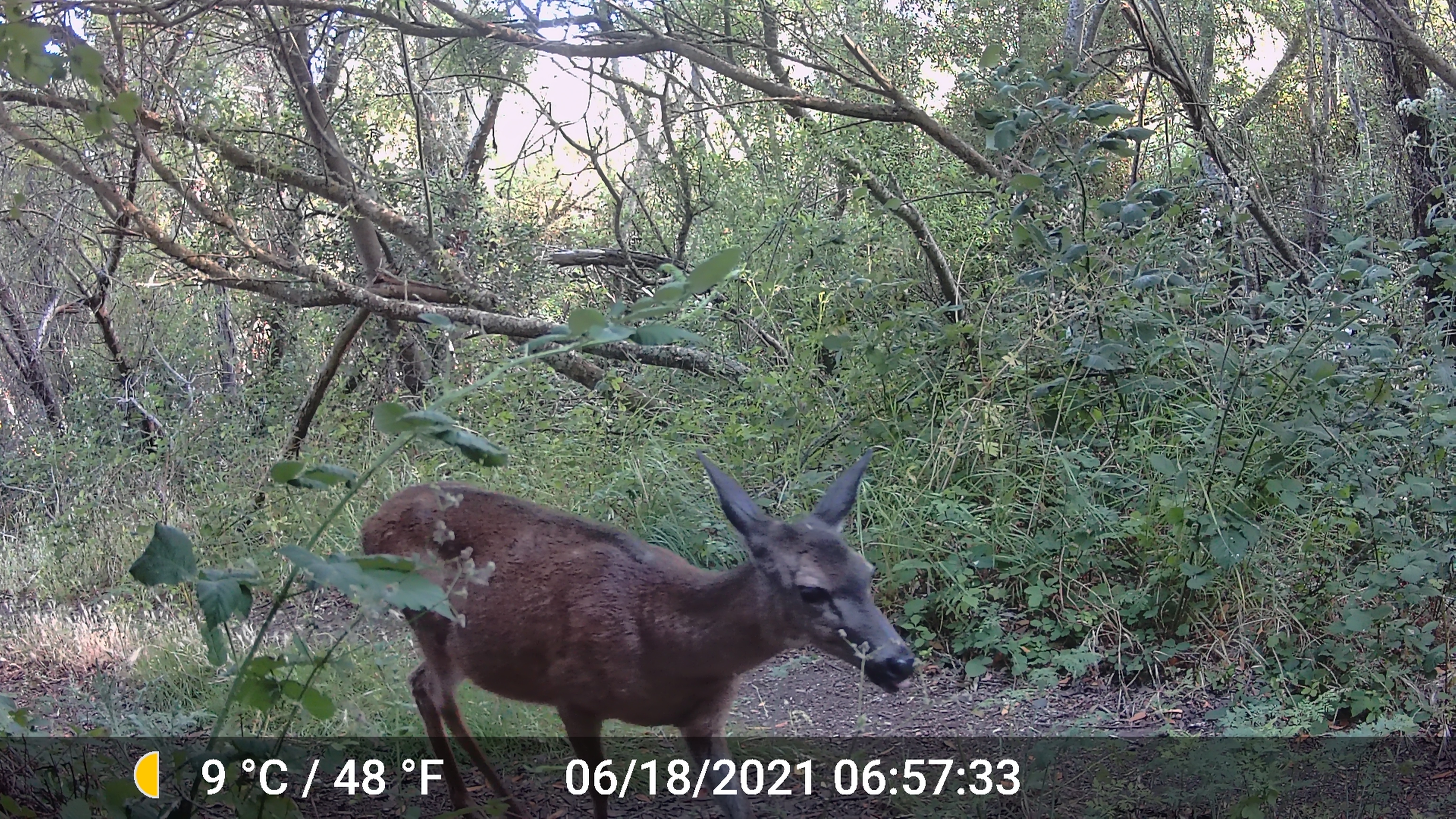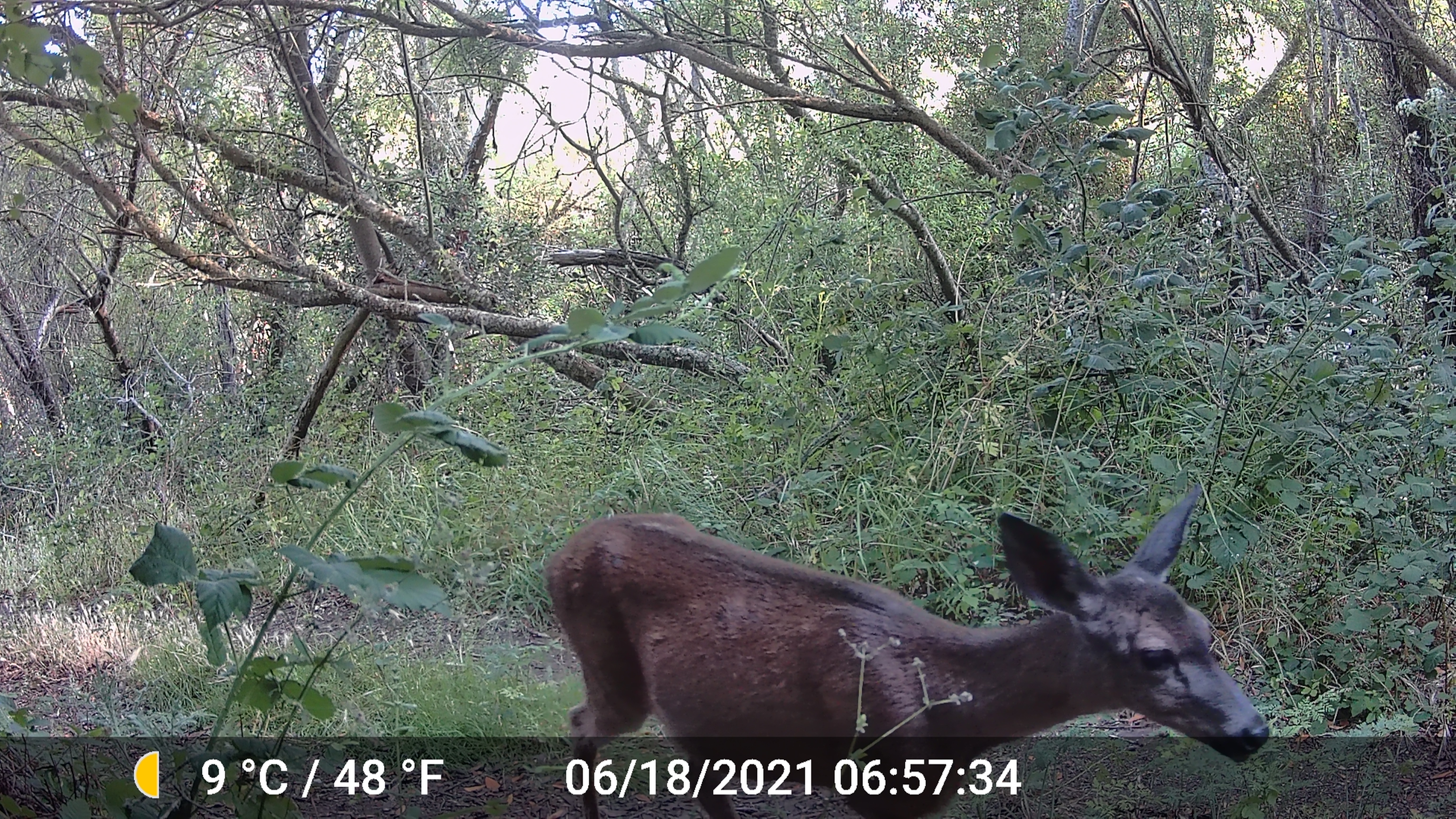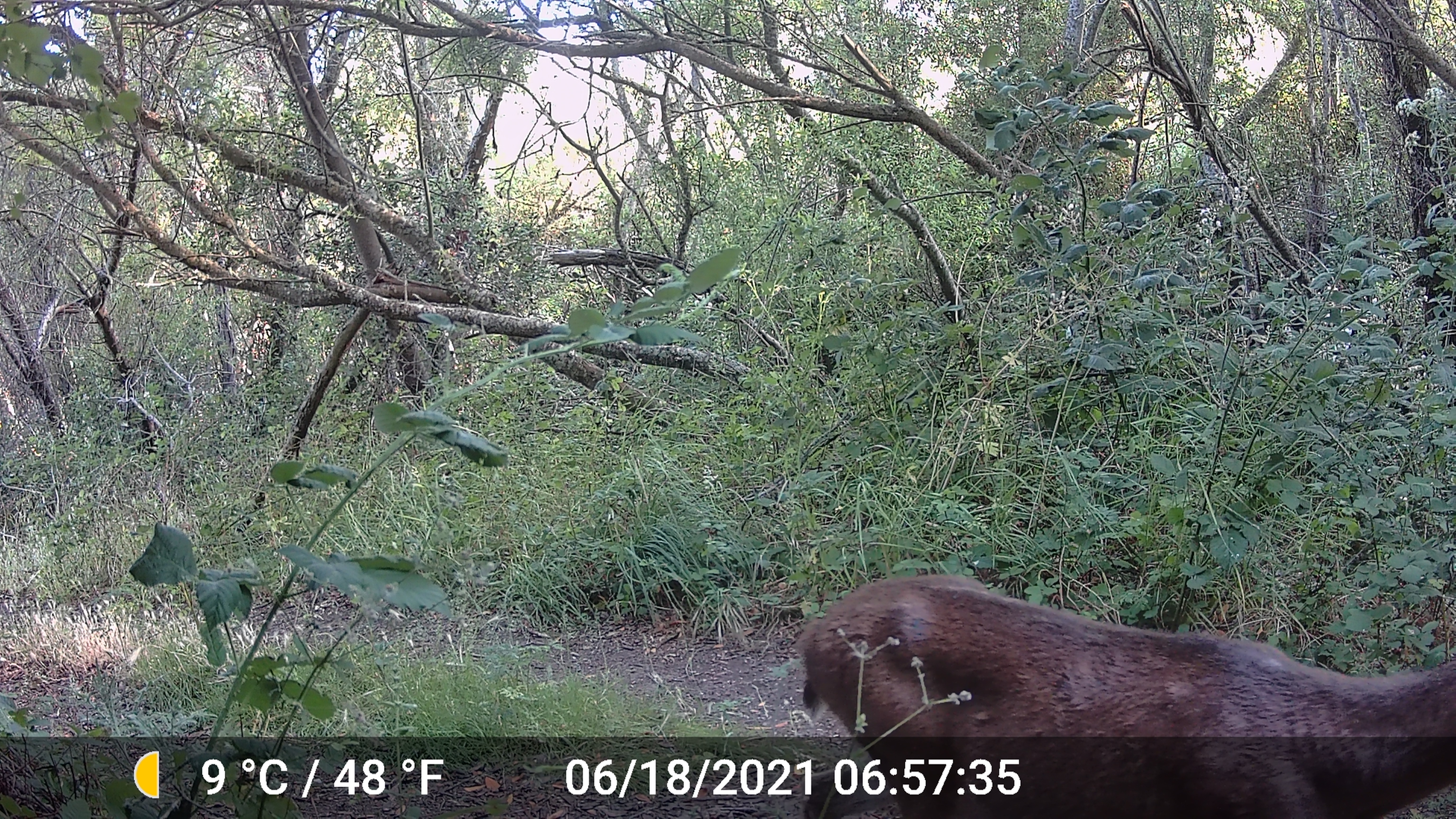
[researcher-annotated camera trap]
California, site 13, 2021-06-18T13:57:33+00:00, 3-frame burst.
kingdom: Animalia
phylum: Chordata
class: Mammalia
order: Artiodactyla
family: Cervidae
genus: Odocoileus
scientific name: Odocoileus hemionus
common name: mule deer